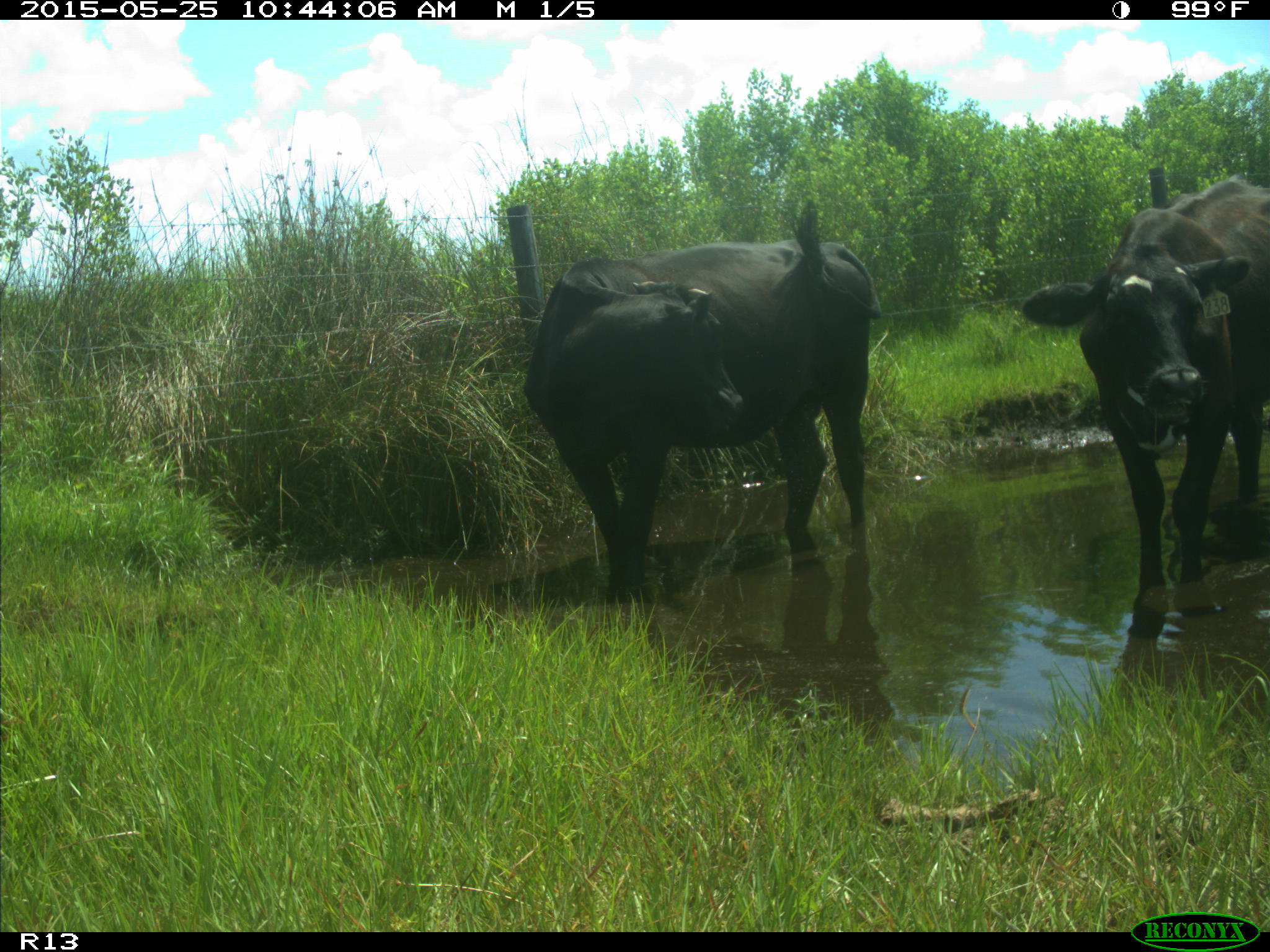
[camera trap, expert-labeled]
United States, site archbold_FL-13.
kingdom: Animalia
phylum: Chordata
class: Mammalia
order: Artiodactyla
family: Bovidae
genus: Bos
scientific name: Bos taurus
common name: domestic cow